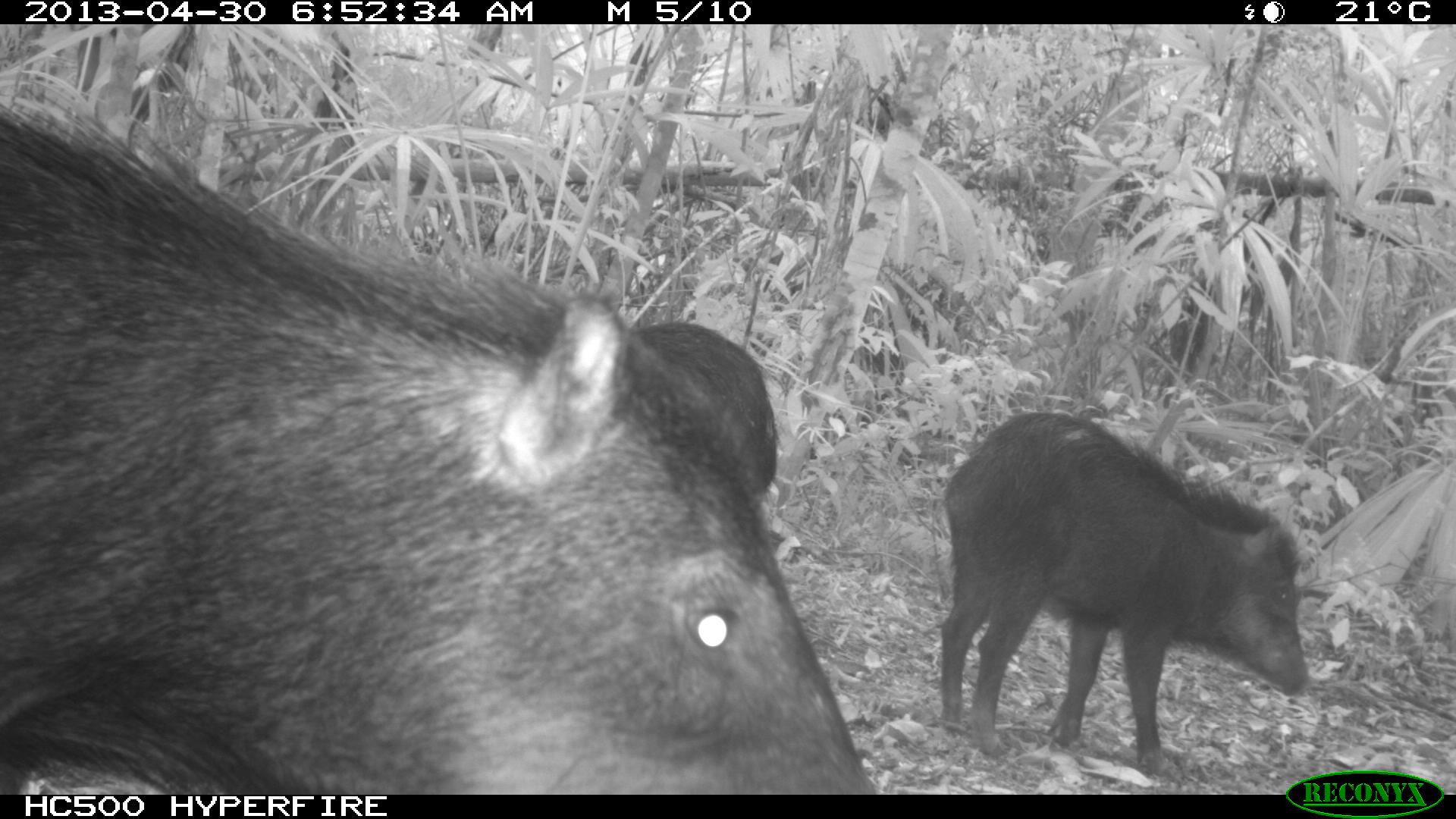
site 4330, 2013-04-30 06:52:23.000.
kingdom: Animalia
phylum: Chordata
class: Mammalia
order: Artiodactyla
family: Tayassuidae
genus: Tayassu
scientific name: Tayassu pecari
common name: white-lipped peccary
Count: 5.